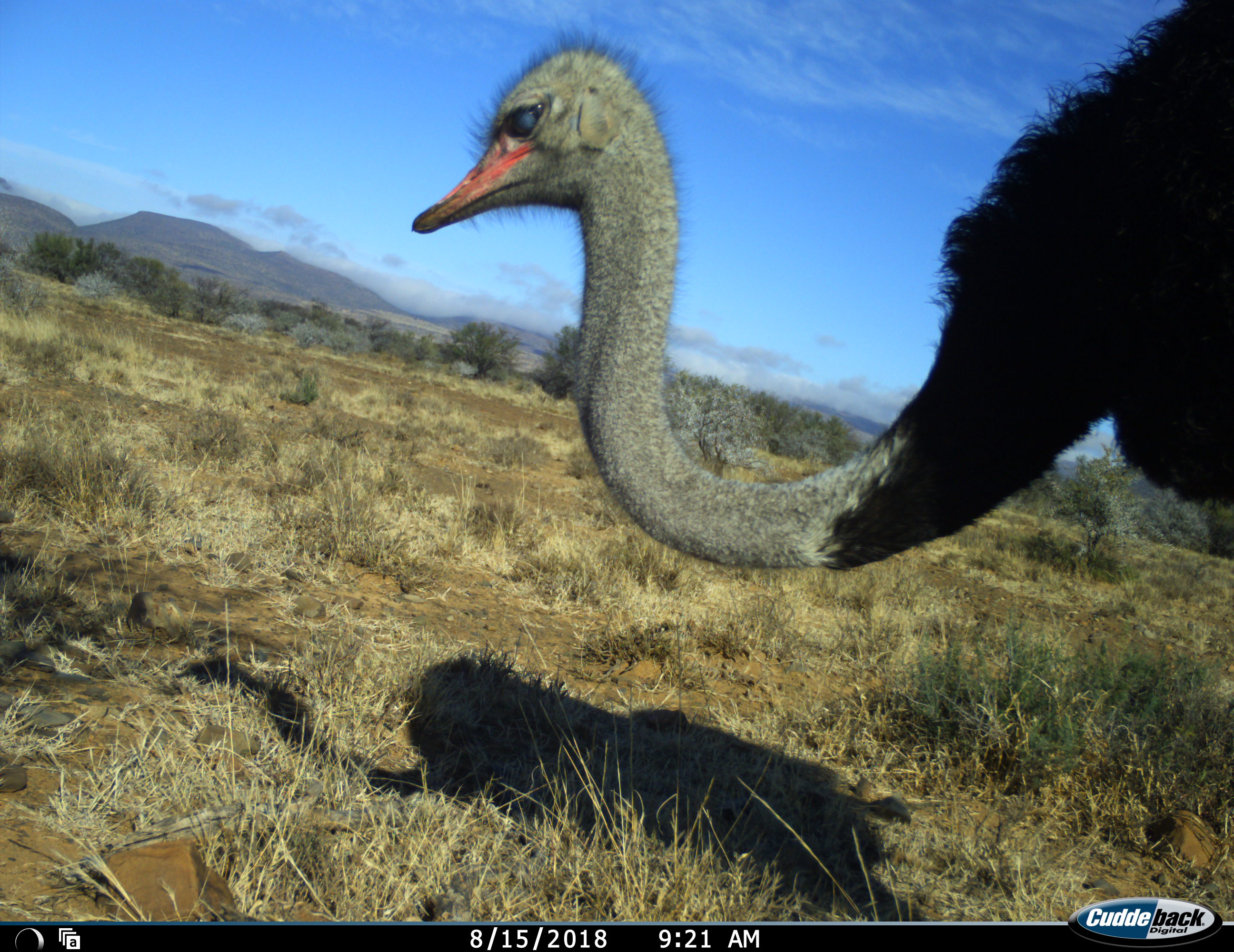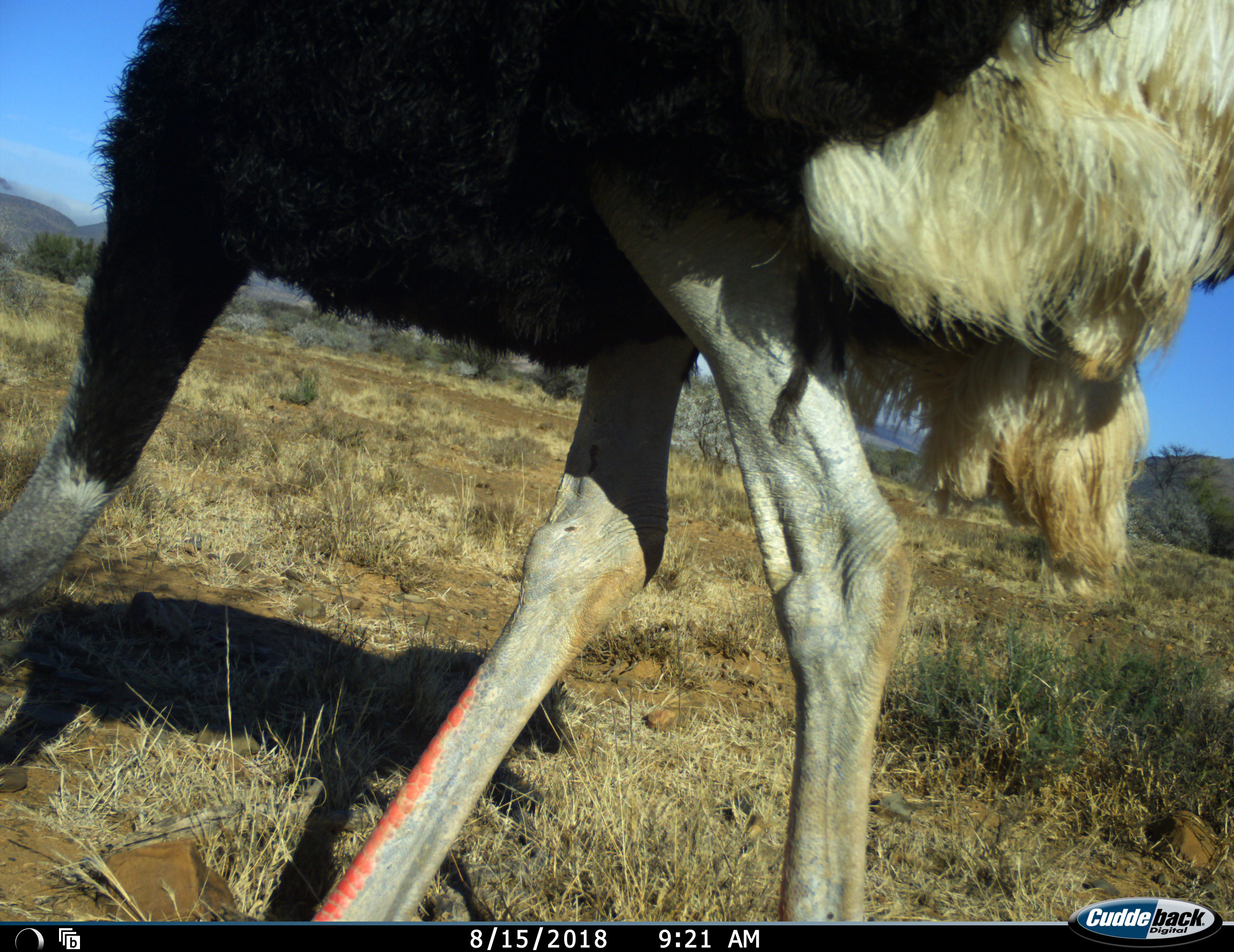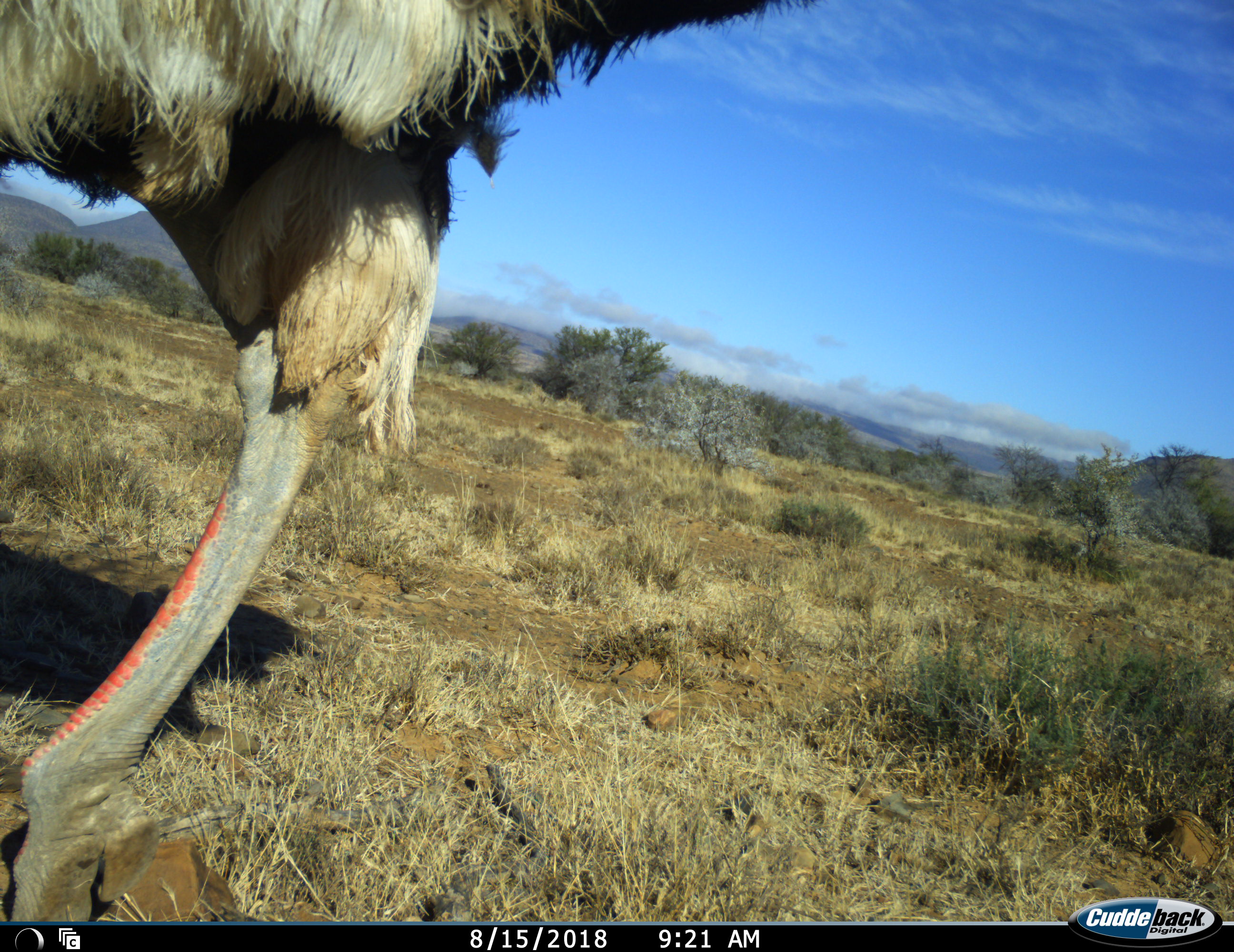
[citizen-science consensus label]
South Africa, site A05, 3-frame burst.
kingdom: Animalia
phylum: Chordata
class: Aves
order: Struthioniformes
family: Struthionidae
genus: Struthio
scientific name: Struthio camelus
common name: ostrich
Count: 1.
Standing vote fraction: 20%.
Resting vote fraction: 0%.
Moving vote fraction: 80%.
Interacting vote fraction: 0%.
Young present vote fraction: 0%.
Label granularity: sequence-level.